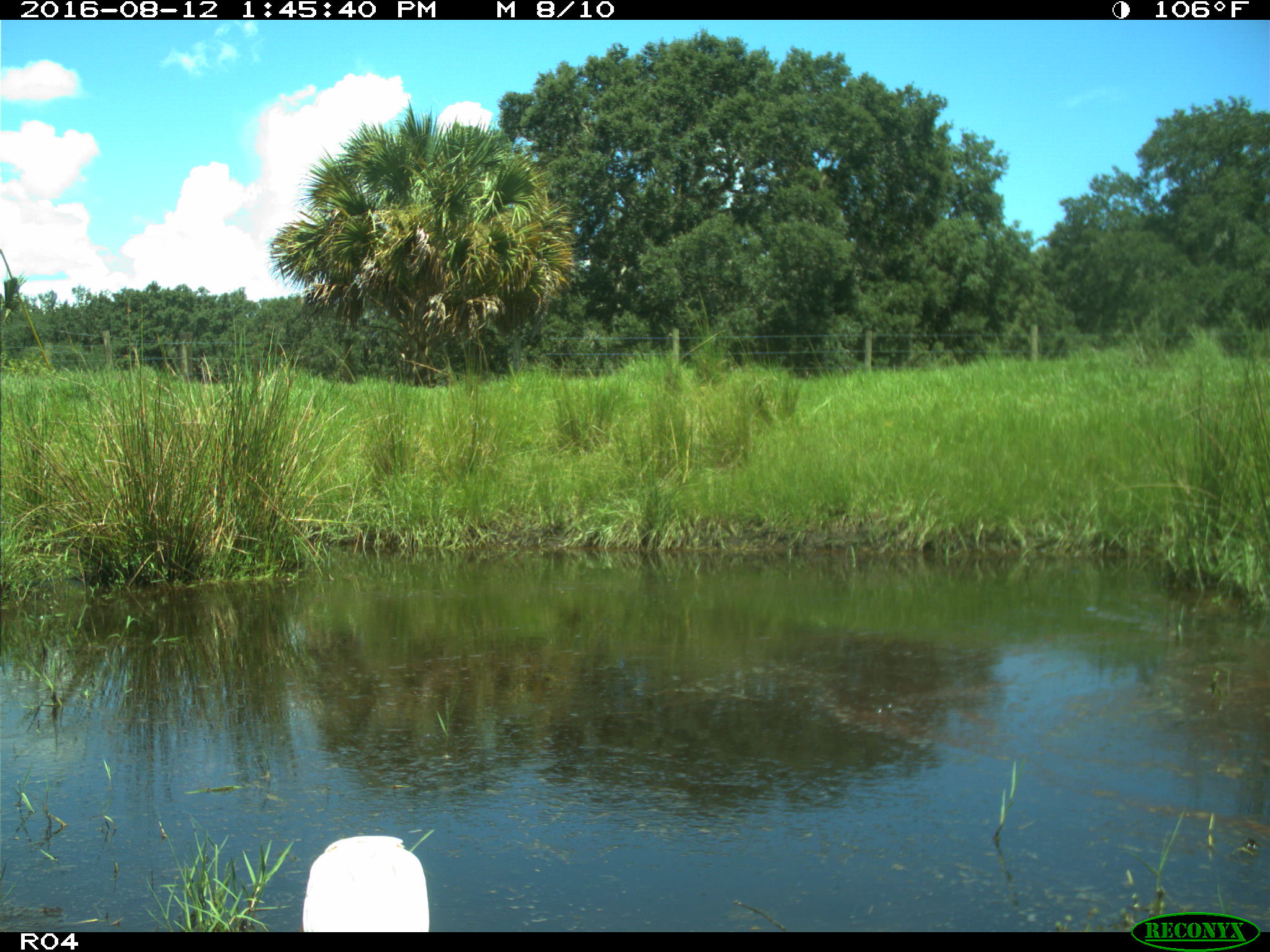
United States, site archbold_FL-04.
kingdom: Animalia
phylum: Chordata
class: Aves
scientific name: Aves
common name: birds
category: unidentified bird